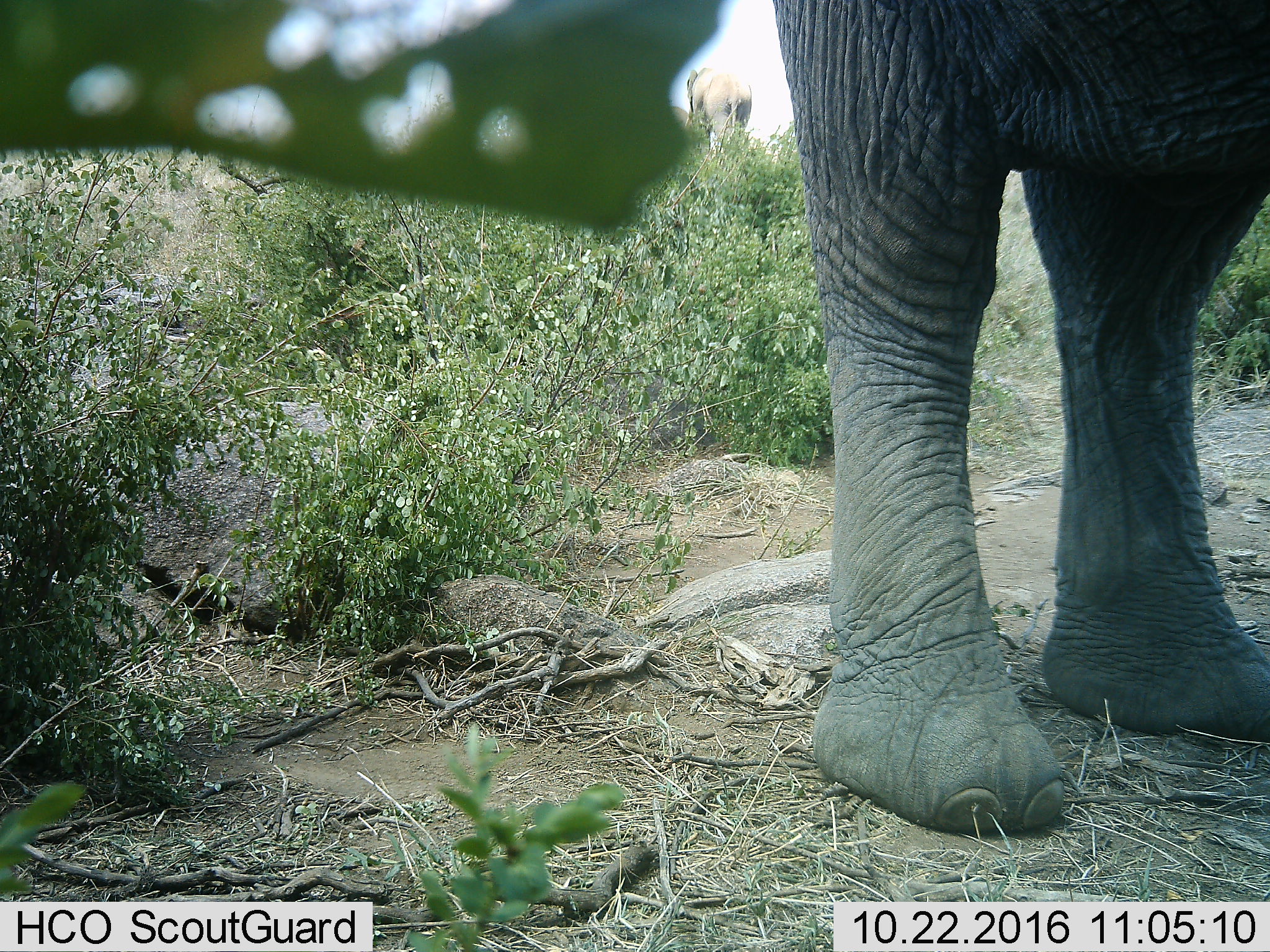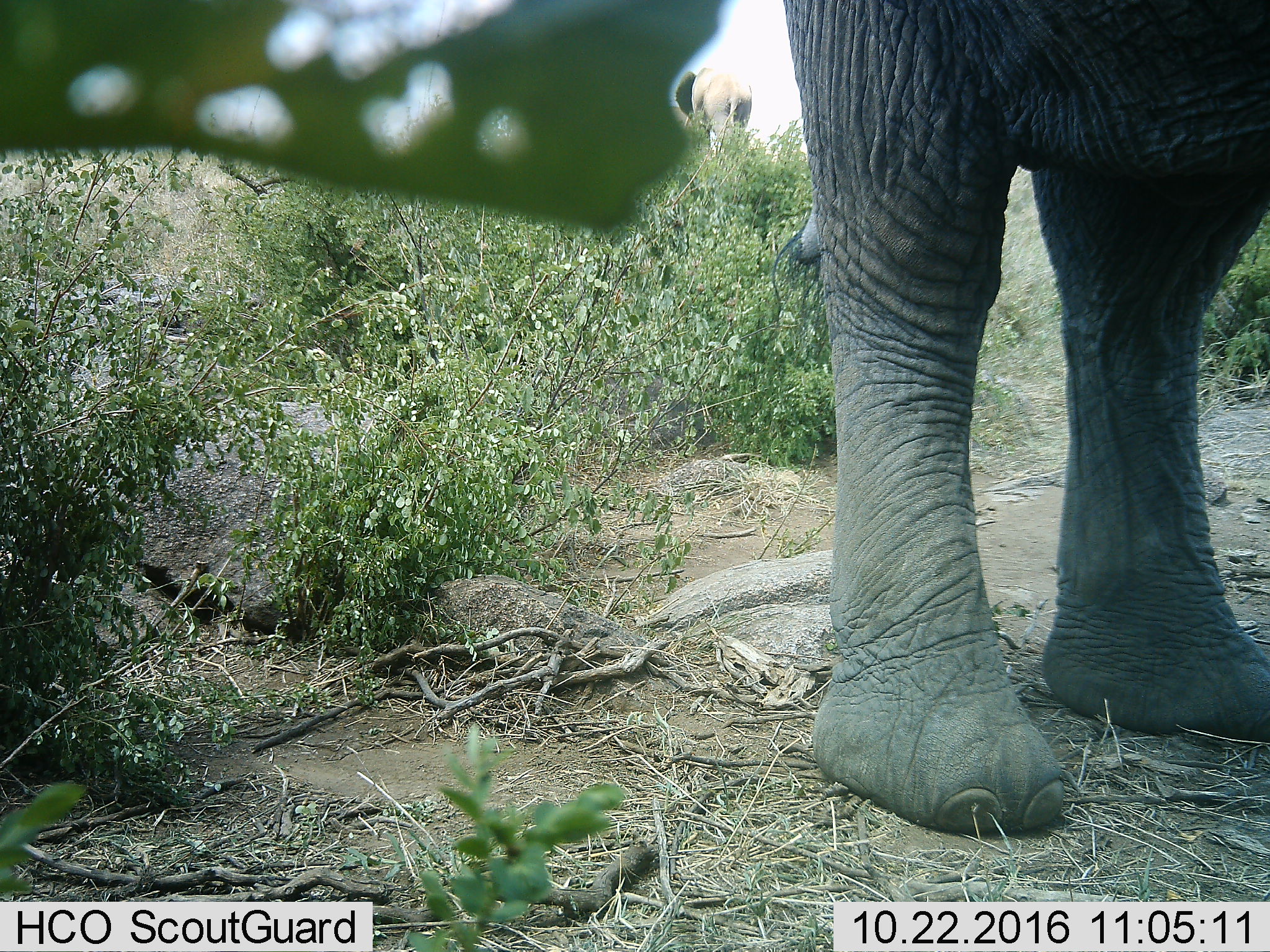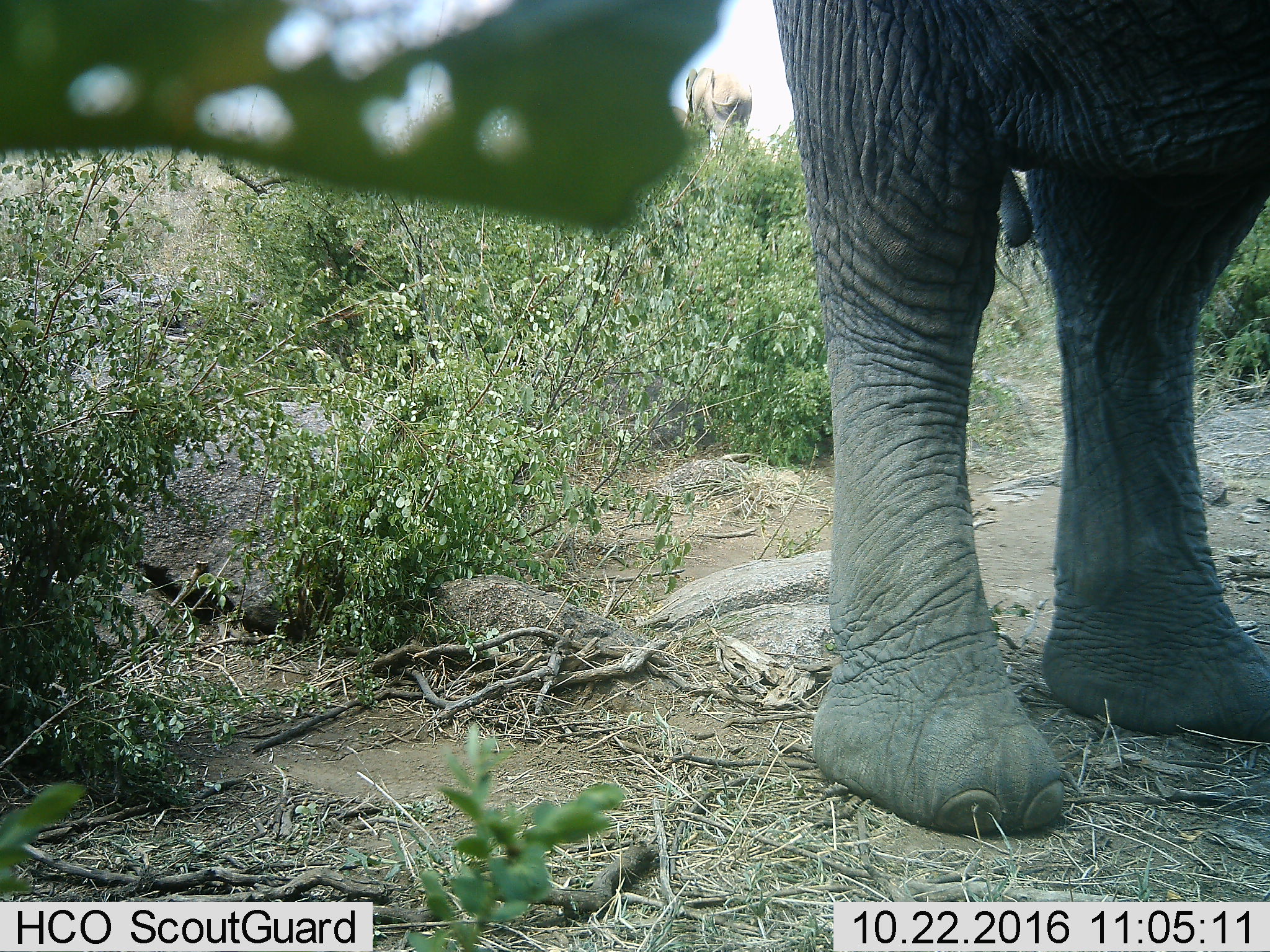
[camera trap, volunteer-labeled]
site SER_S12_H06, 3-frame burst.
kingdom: Animalia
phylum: Chordata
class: Mammalia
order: Proboscidea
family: Elephantidae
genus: Loxodonta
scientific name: Loxodonta africana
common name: african bush elephant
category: elephant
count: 2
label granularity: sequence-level